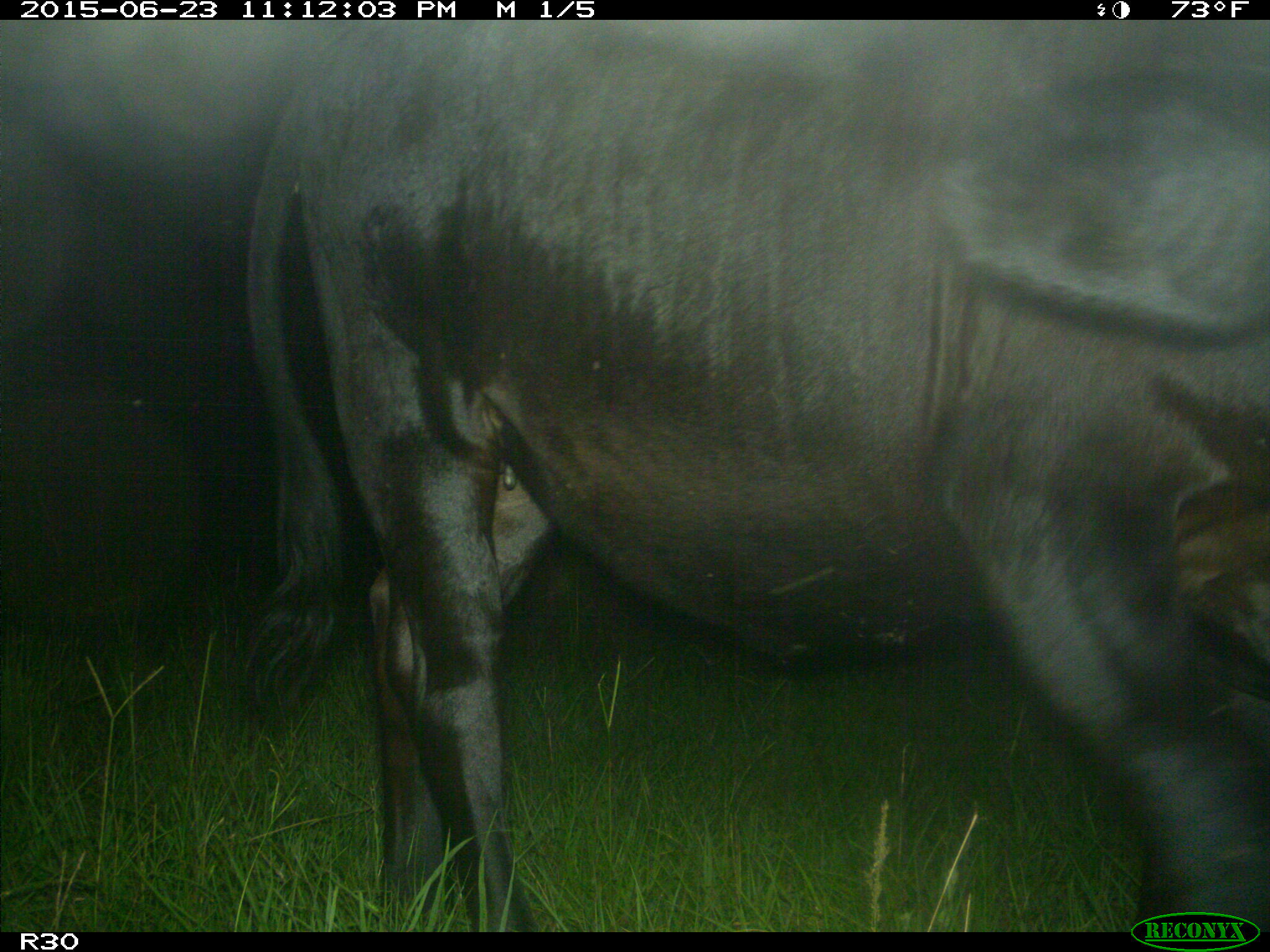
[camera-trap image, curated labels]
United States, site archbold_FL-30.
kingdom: Animalia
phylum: Chordata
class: Mammalia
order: Artiodactyla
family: Bovidae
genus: Bos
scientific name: Bos taurus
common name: domestic cow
Bos taurus (domestic cow).